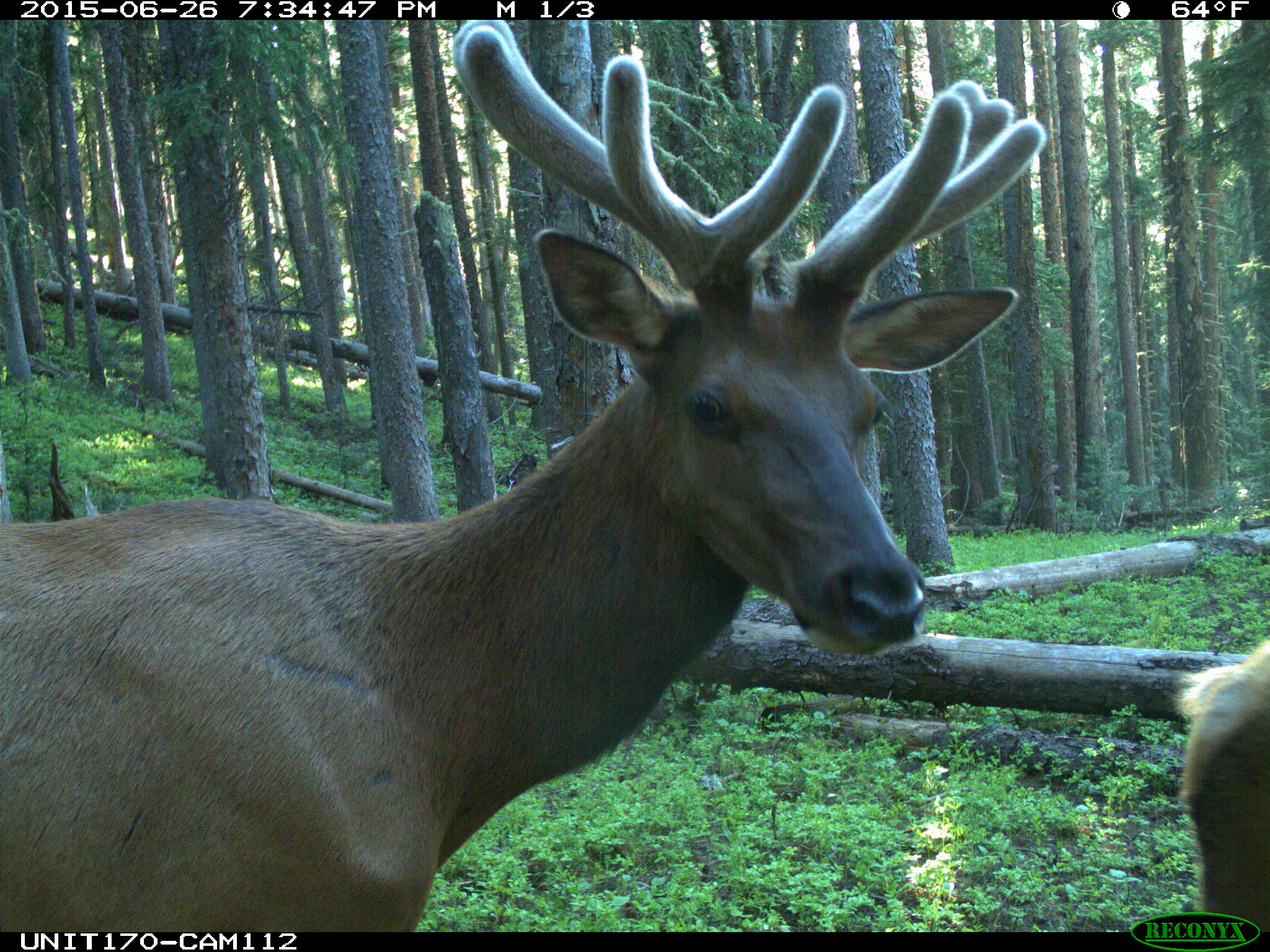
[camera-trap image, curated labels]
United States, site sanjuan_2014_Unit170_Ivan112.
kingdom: Animalia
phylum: Chordata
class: Mammalia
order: Artiodactyla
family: Cervidae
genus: Cervus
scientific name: Cervus elaphus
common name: red deer